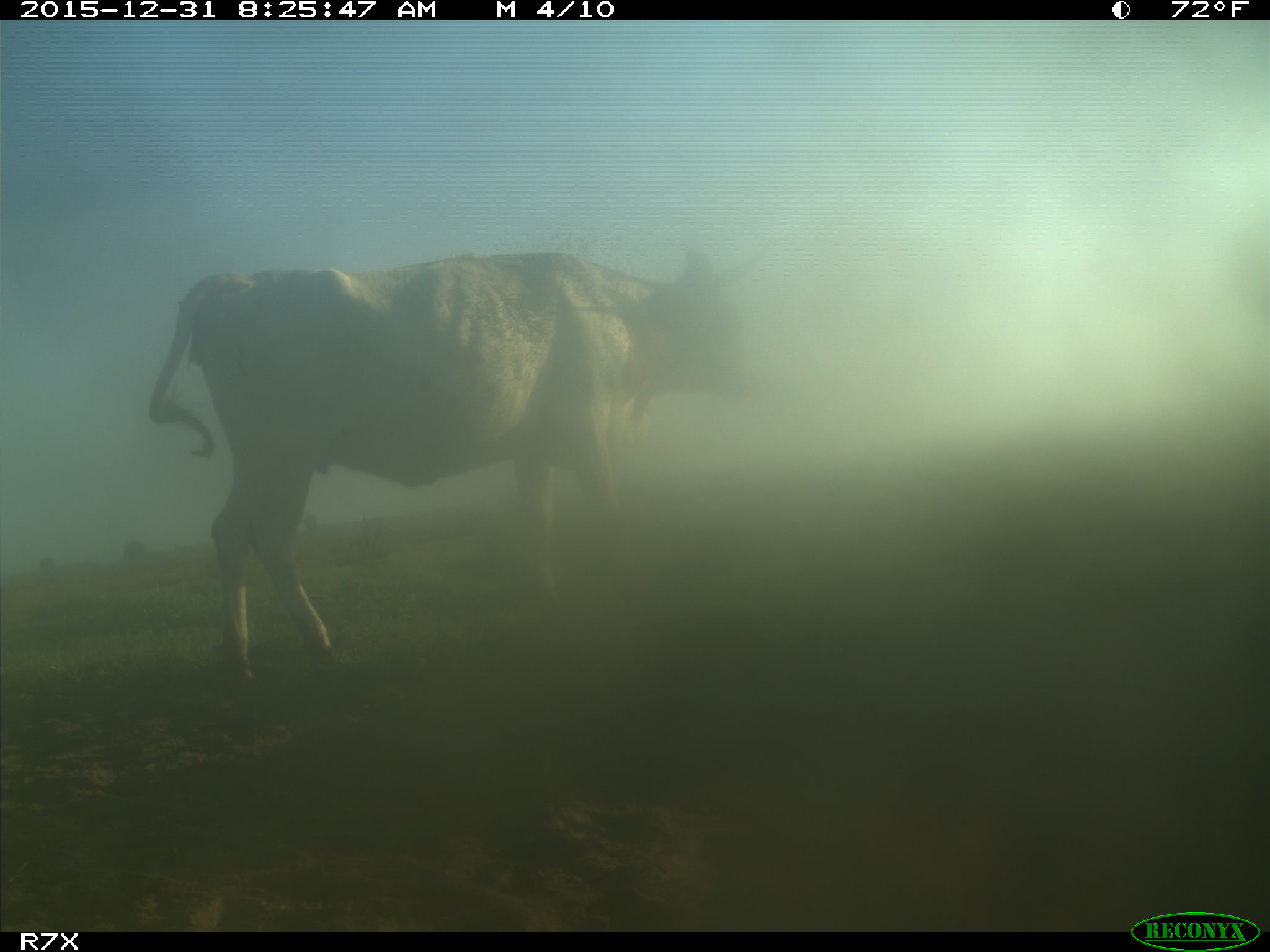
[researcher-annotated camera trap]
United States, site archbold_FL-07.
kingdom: Animalia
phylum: Chordata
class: Mammalia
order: Artiodactyla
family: Bovidae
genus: Bos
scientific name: Bos taurus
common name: domestic cow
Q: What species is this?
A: Bos taurus (domestic cow).